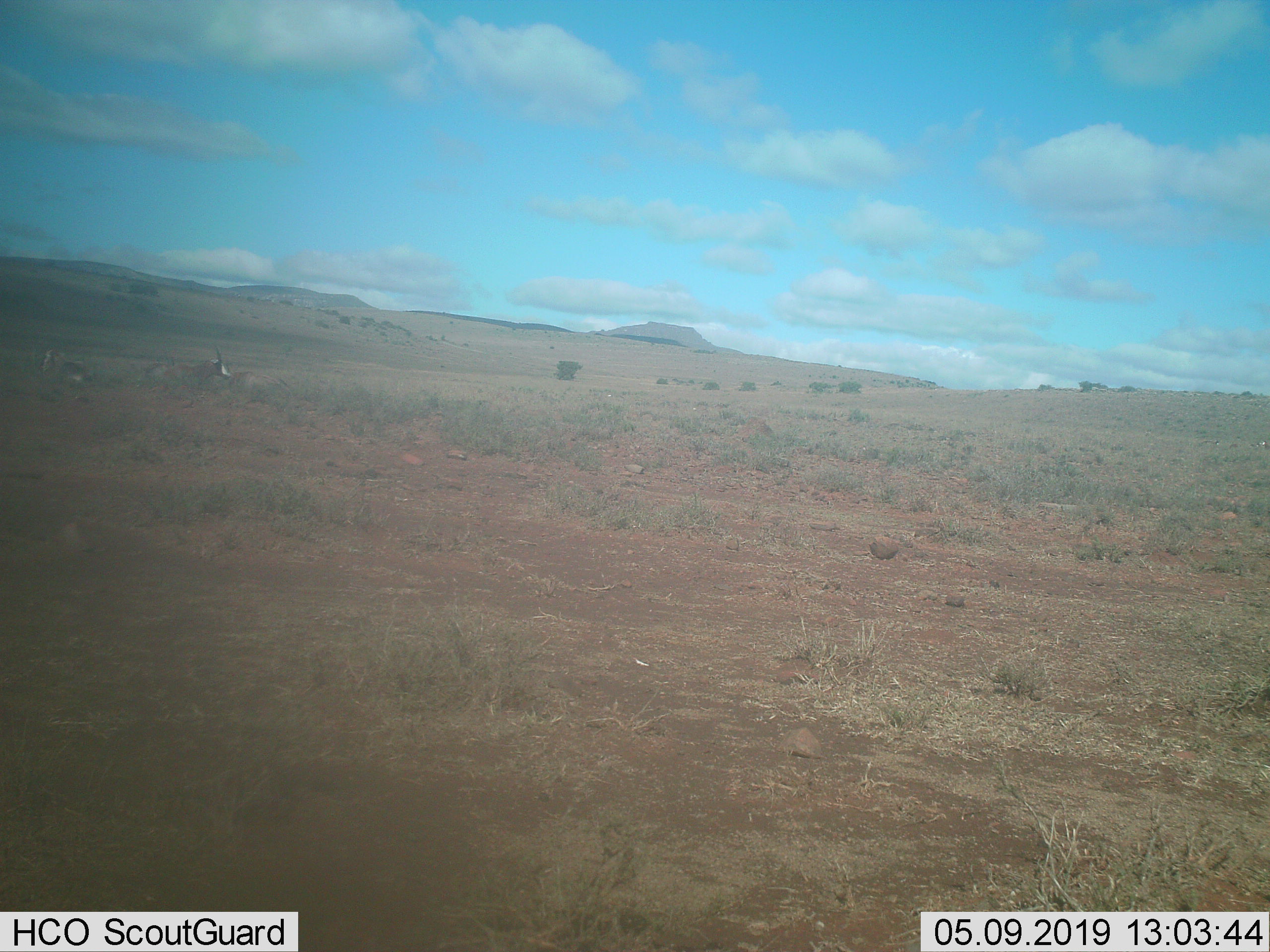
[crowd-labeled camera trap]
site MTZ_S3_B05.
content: unidentified animal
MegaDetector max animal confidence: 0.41